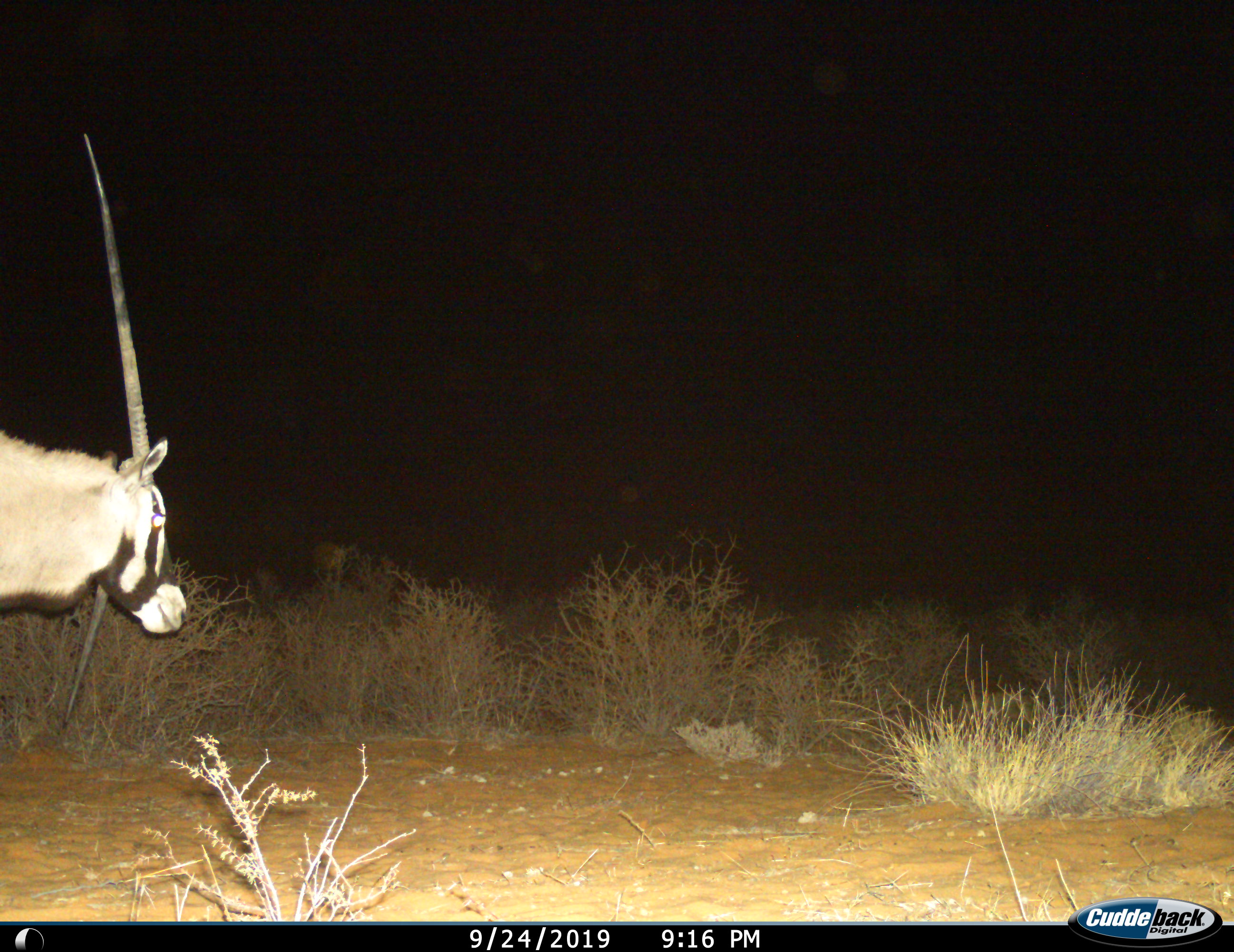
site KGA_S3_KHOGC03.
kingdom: Animalia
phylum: Chordata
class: Mammalia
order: Artiodactyla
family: Bovidae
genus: Oryx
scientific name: Oryx gazella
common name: gemsbok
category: oryx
Oryx (gemsbok) (Oryx gazella), count 1. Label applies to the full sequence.